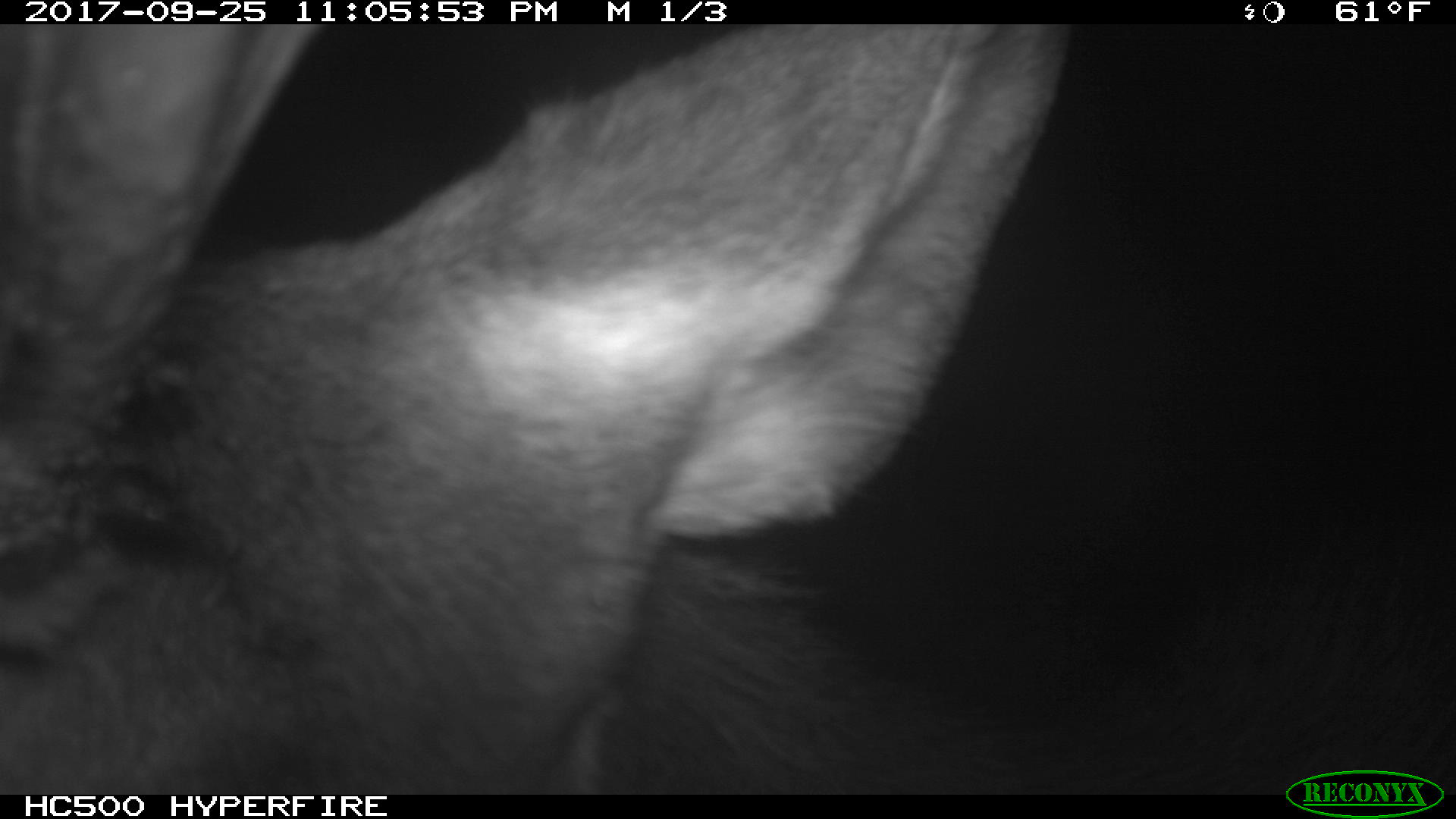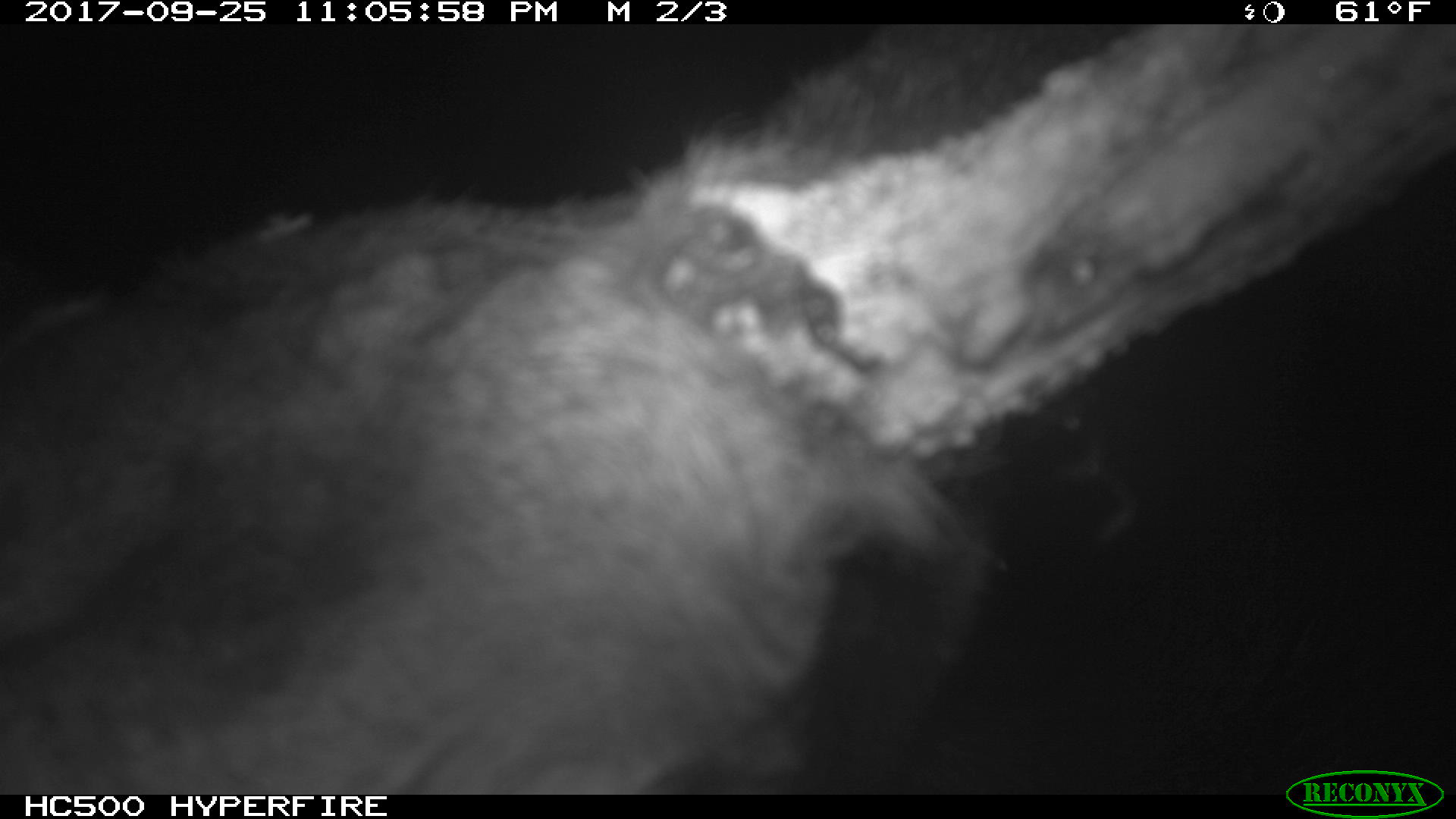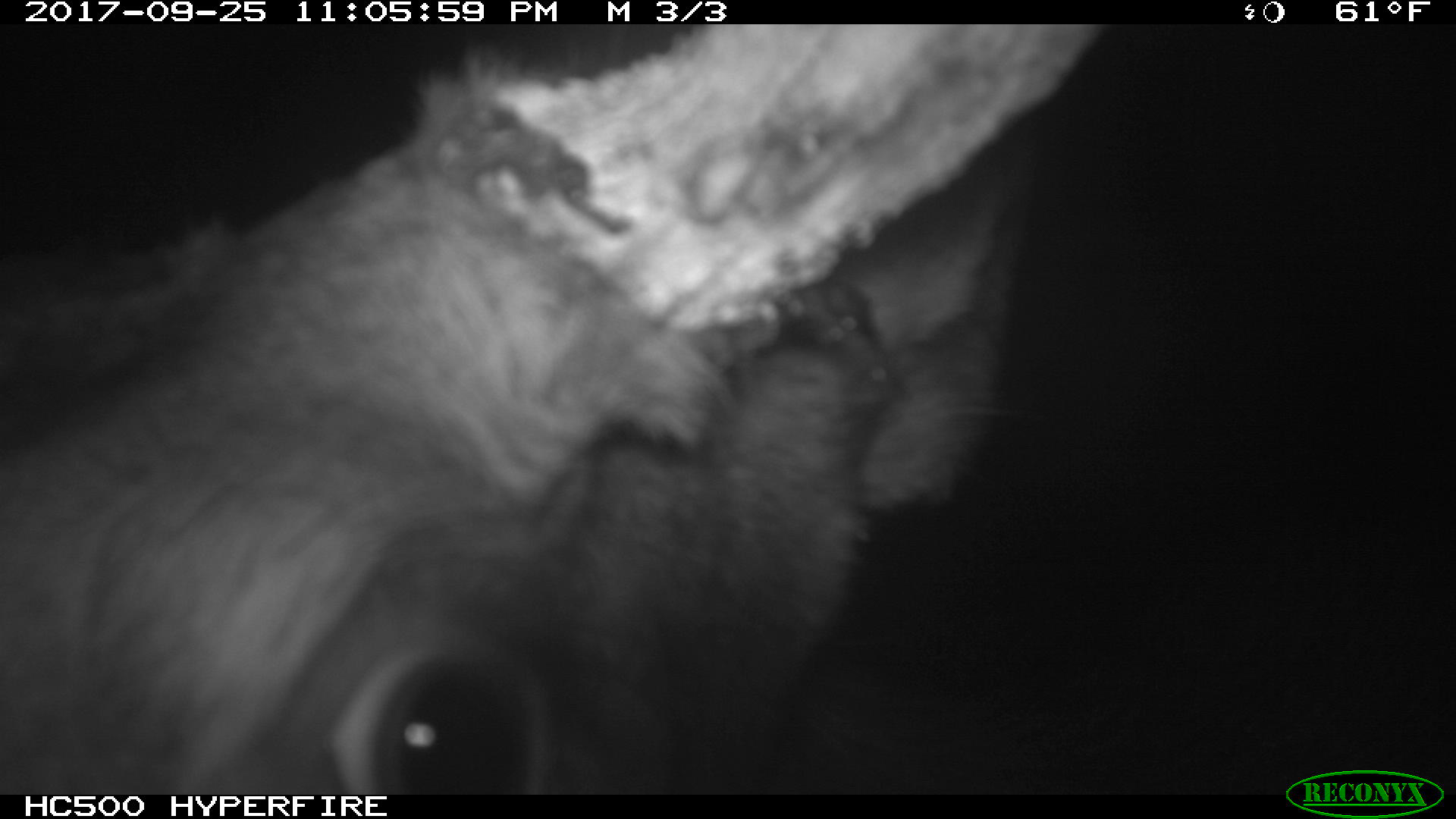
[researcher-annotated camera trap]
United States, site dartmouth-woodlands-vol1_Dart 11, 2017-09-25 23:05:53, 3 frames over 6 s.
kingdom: Animalia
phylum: Chordata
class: Mammalia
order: Artiodactyla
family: Cervidae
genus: Alces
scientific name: Alces alces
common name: moose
Moose (Alces alces).